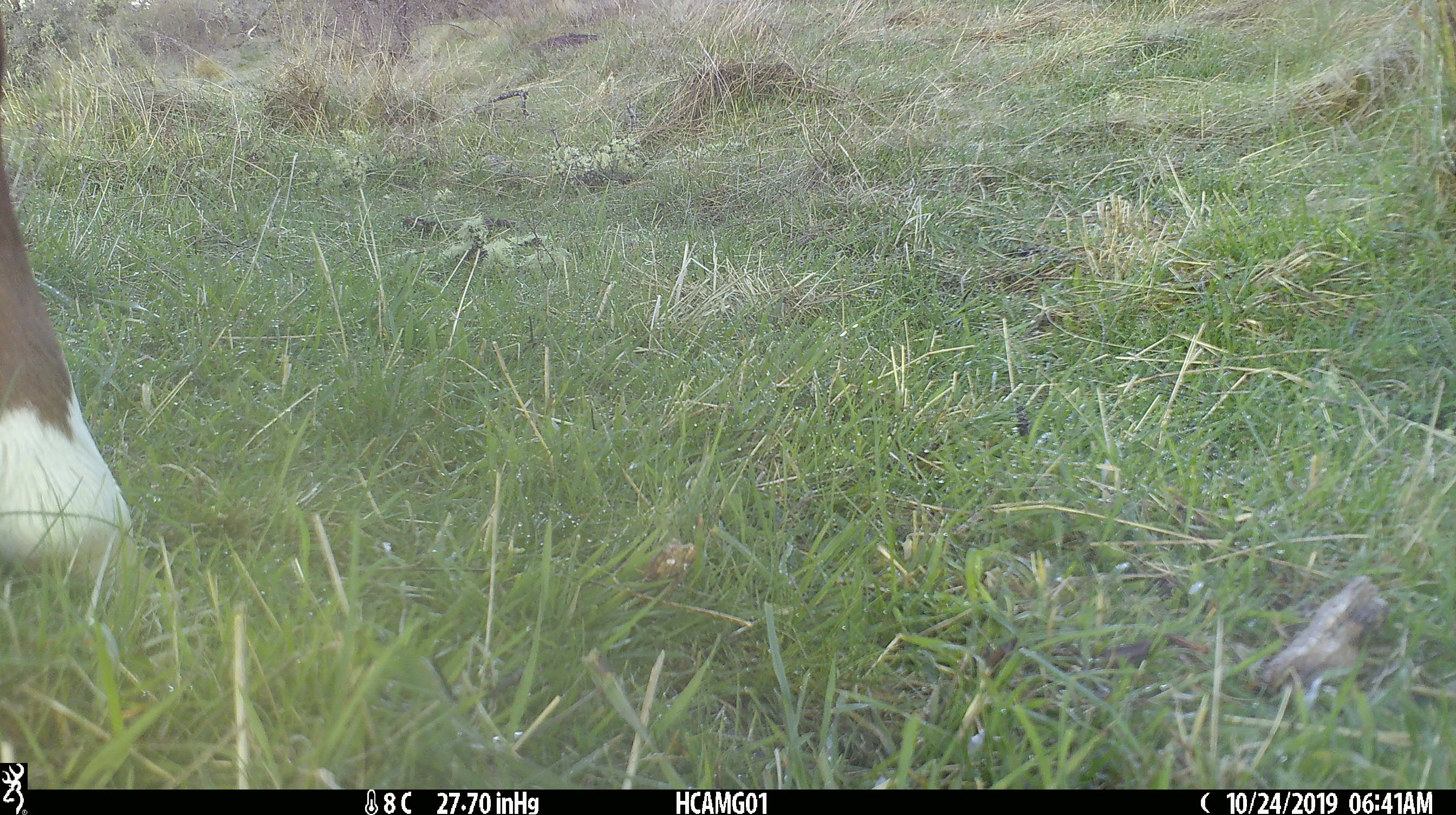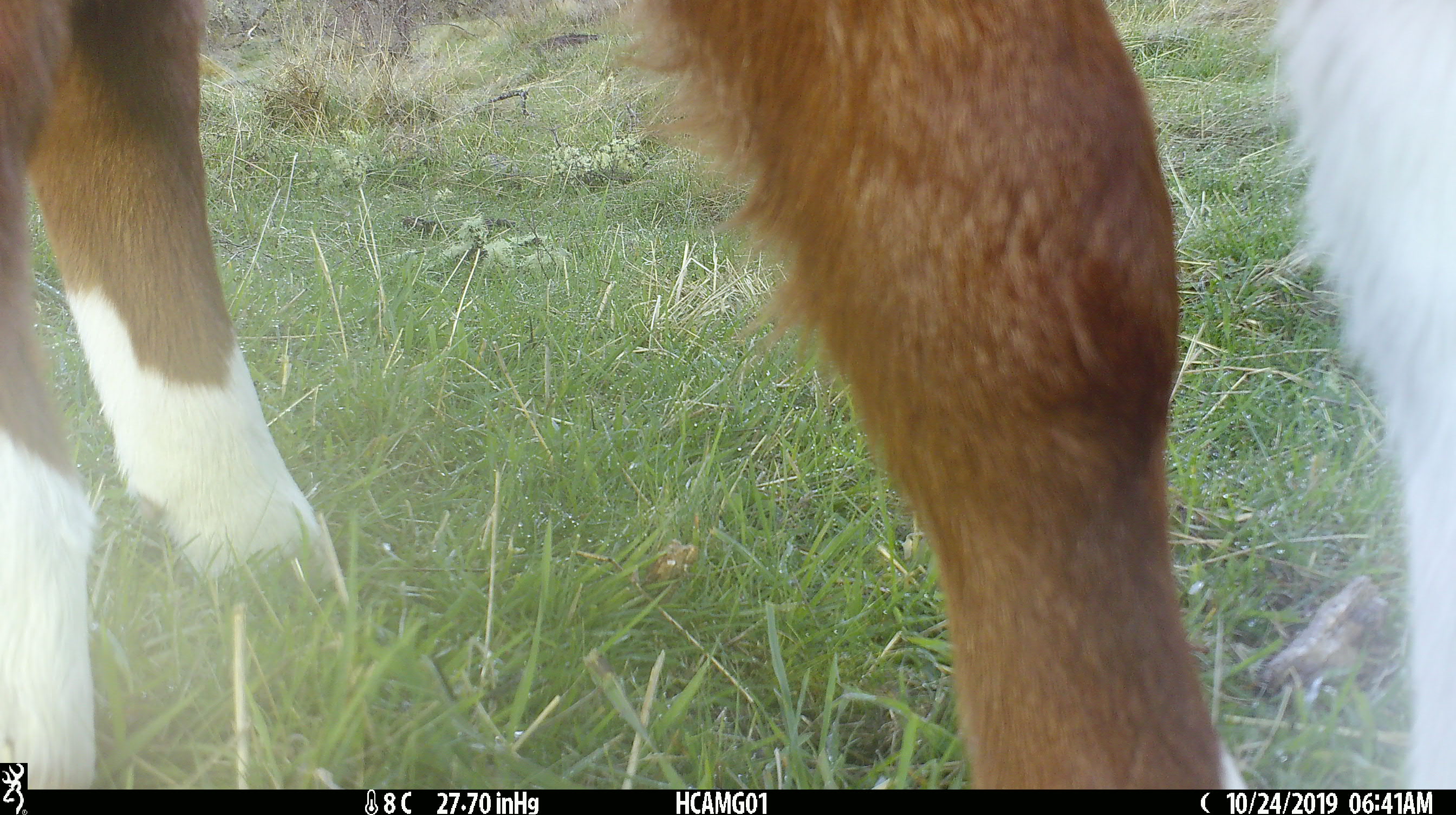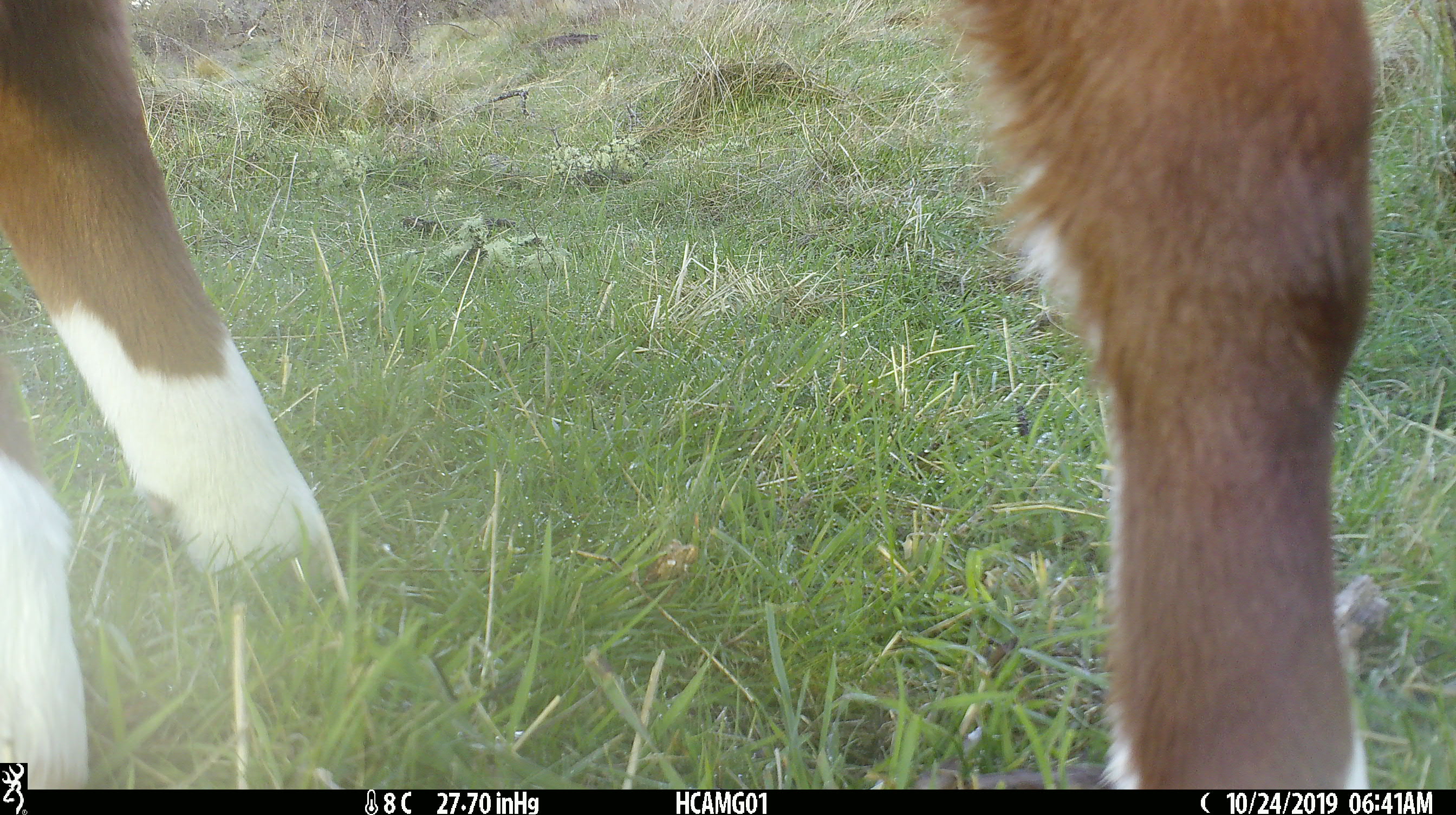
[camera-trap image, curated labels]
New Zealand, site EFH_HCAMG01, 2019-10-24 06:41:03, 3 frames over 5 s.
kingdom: Animalia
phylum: Chordata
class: Mammalia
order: Artiodactyla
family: Bovidae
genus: Bos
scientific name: Bos taurus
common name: domestic cow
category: cow